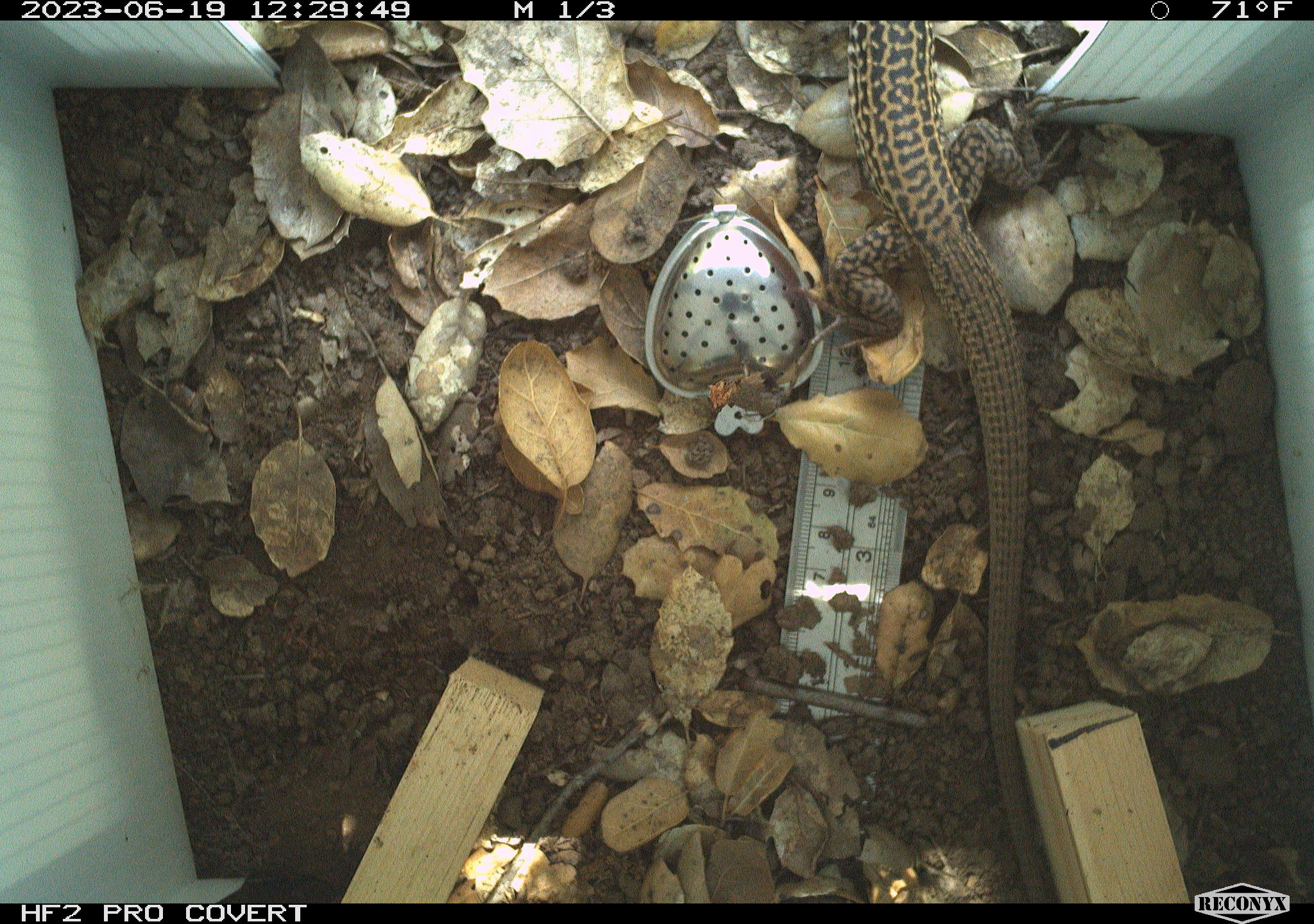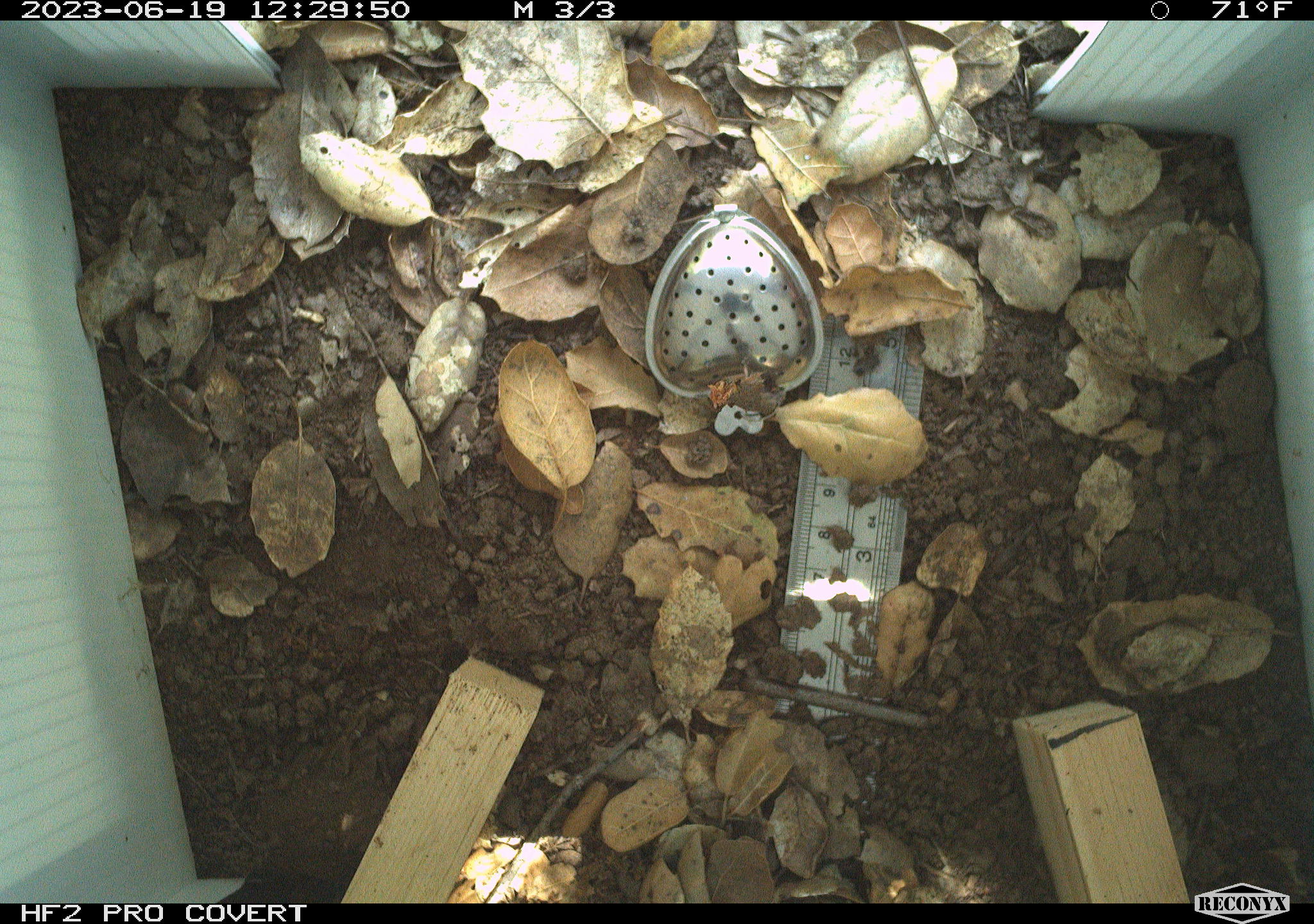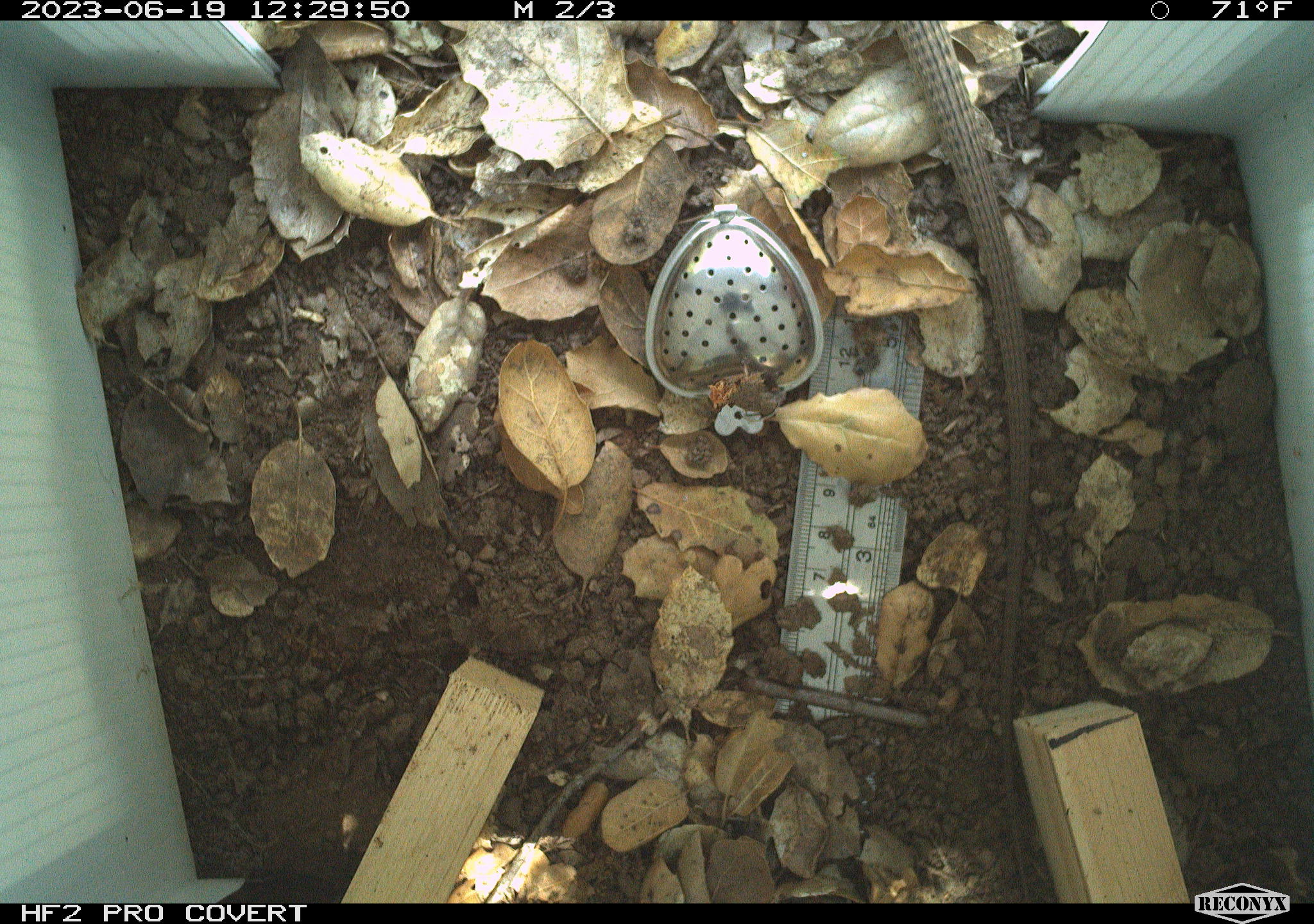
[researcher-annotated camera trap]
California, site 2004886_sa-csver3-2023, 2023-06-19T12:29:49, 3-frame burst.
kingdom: Animalia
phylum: Chordata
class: Reptilia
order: Squamata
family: Teiidae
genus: Aspidoscelis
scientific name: Aspidoscelis tigris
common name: western whiptail